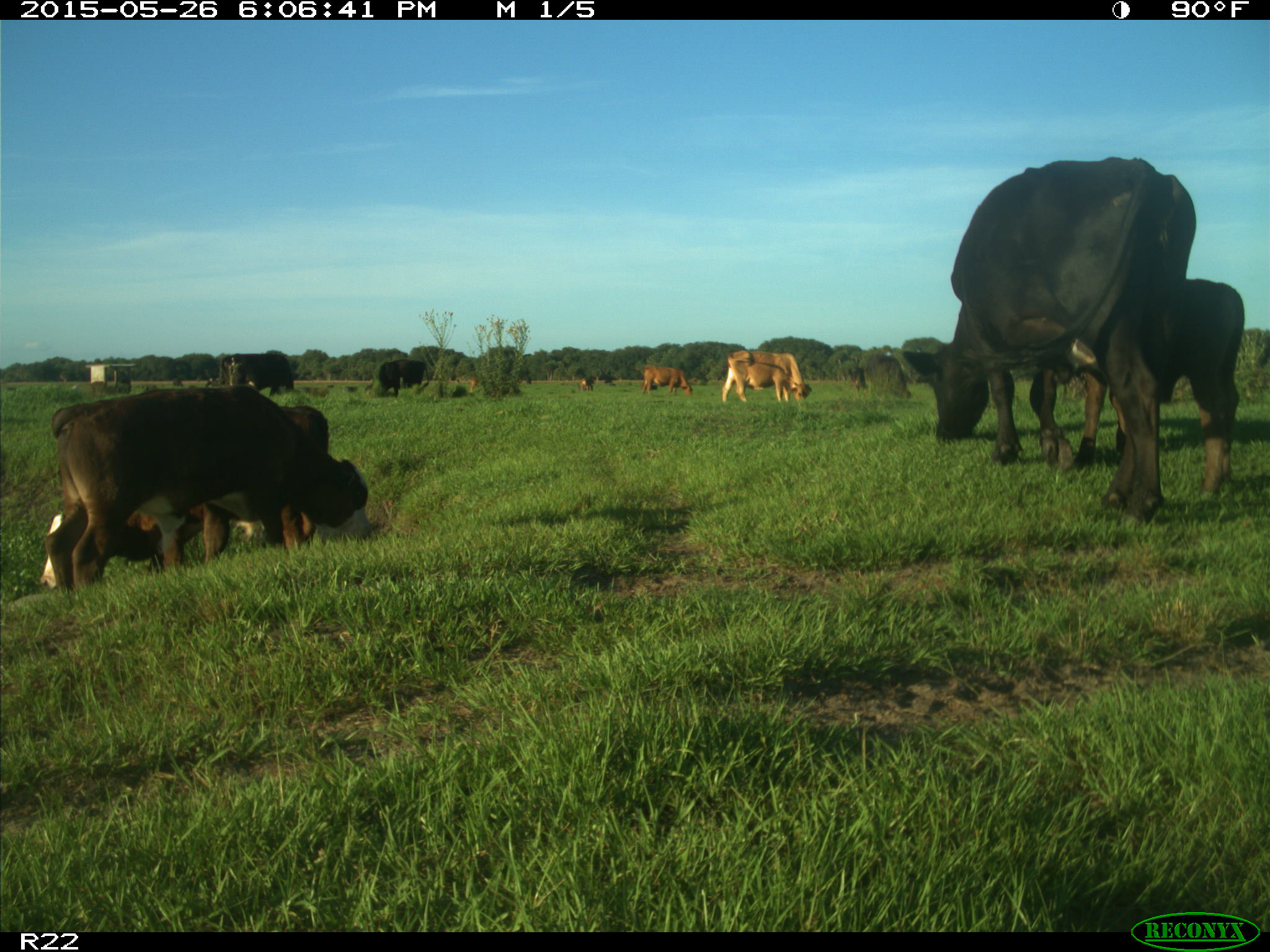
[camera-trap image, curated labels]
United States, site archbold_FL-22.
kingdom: Animalia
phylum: Chordata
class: Mammalia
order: Artiodactyla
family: Bovidae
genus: Bos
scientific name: Bos taurus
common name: domestic cow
Bos taurus (domestic cow).